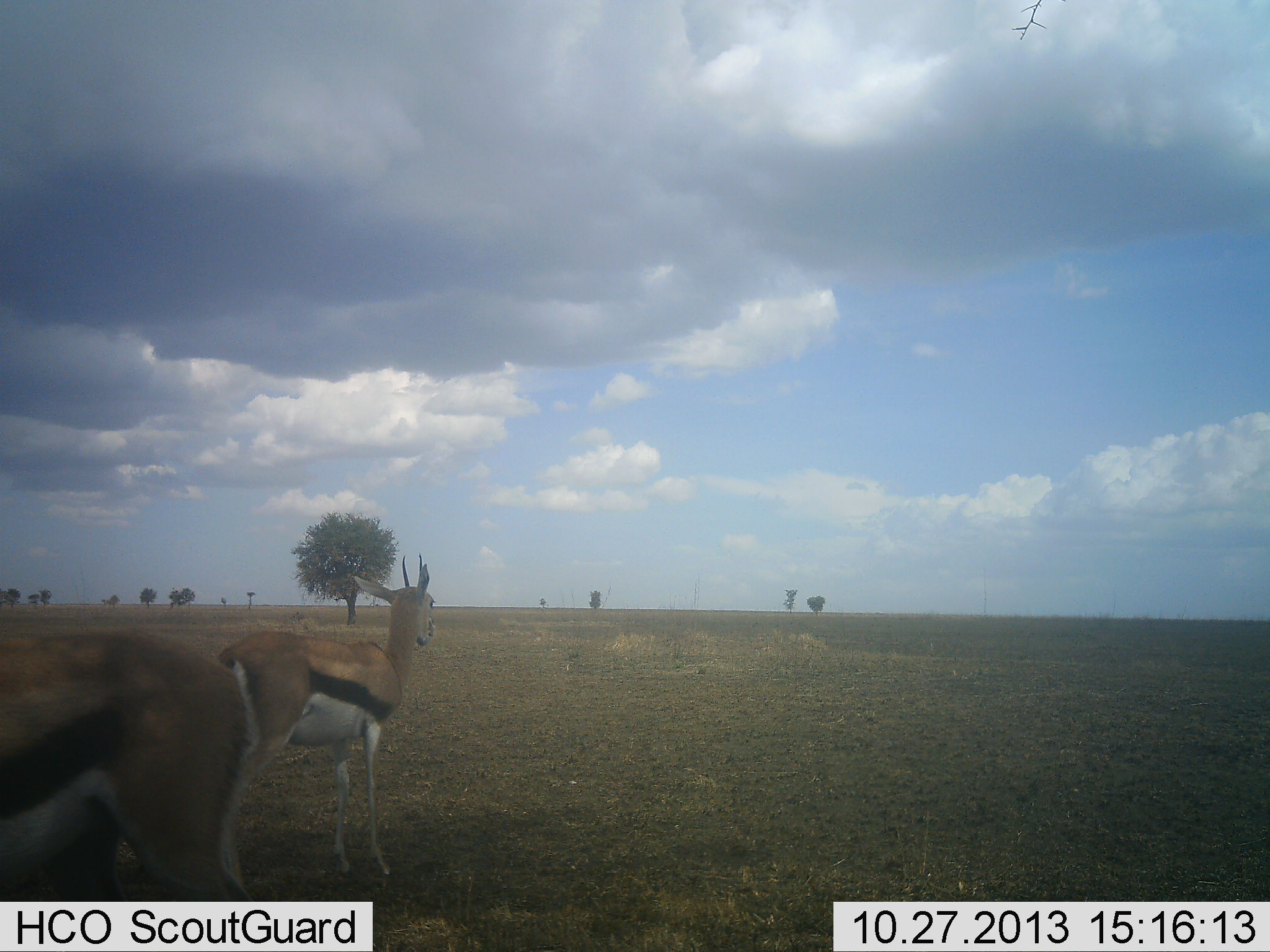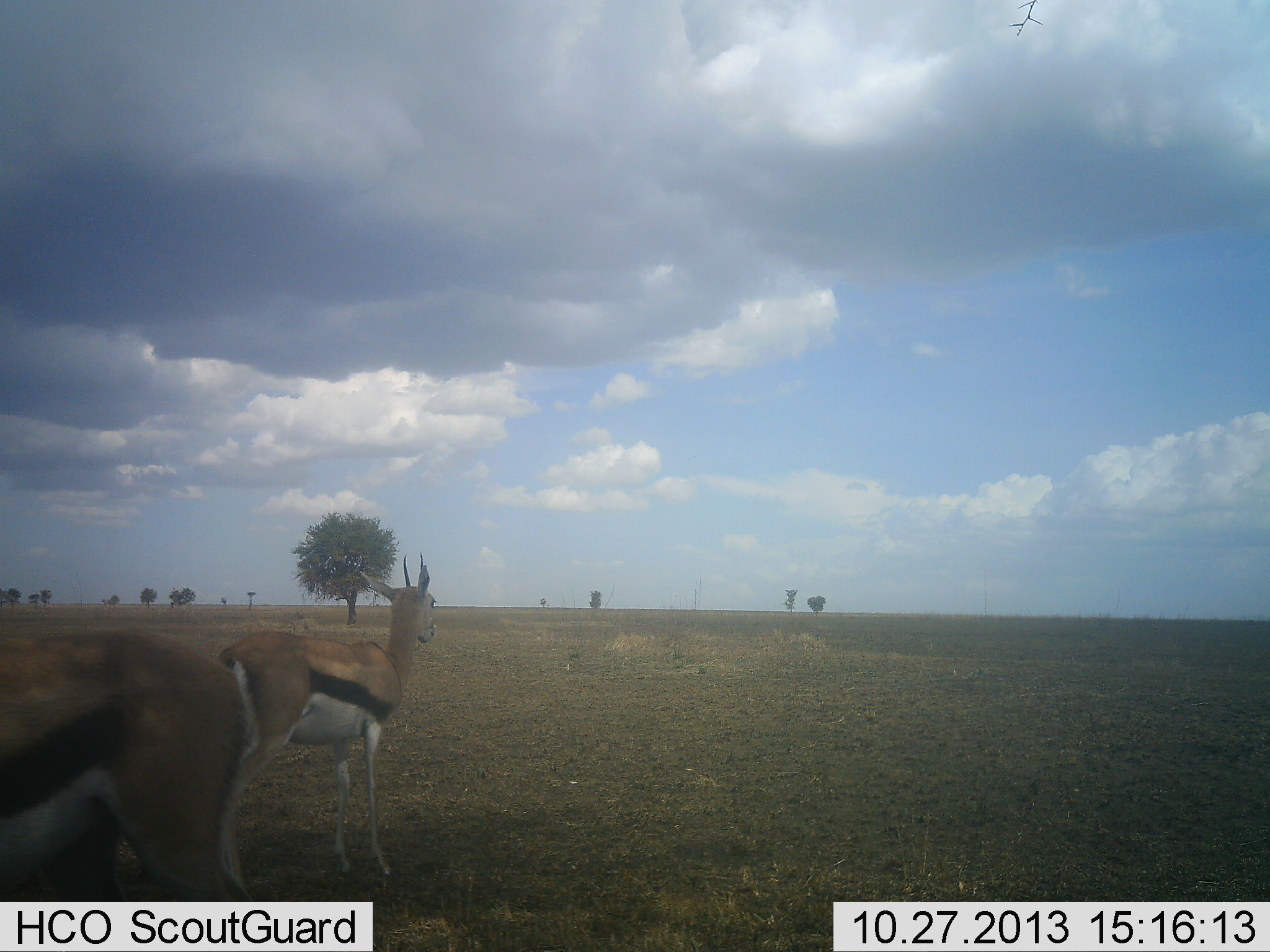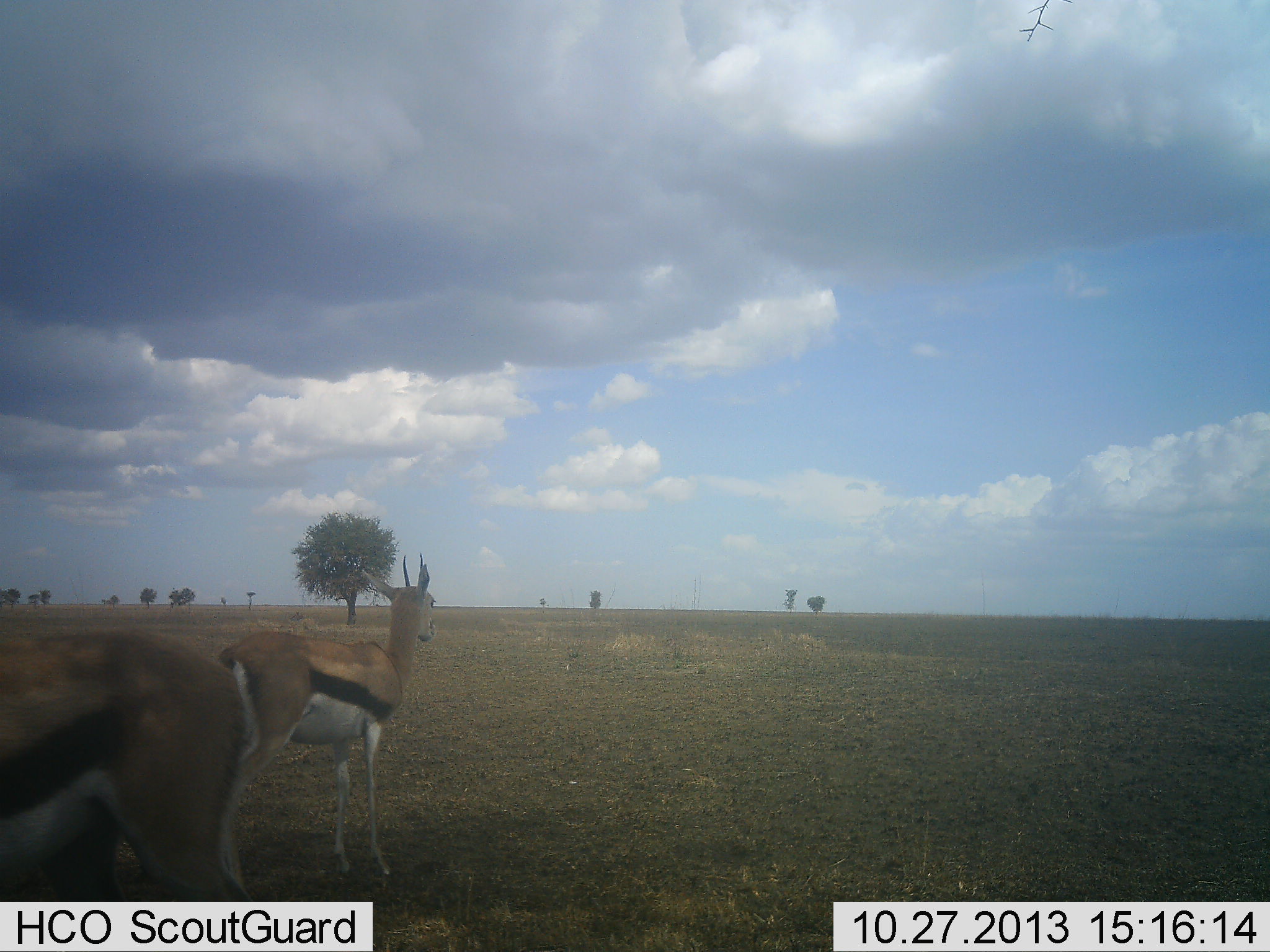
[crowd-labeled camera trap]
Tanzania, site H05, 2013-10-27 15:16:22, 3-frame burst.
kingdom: Animalia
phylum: Chordata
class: Mammalia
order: Artiodactyla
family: Bovidae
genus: Eudorcas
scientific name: Eudorcas thomsonii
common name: thomson's gazelle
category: gazellethomsons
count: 2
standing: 91%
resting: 0%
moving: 6%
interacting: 0%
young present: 0%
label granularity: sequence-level